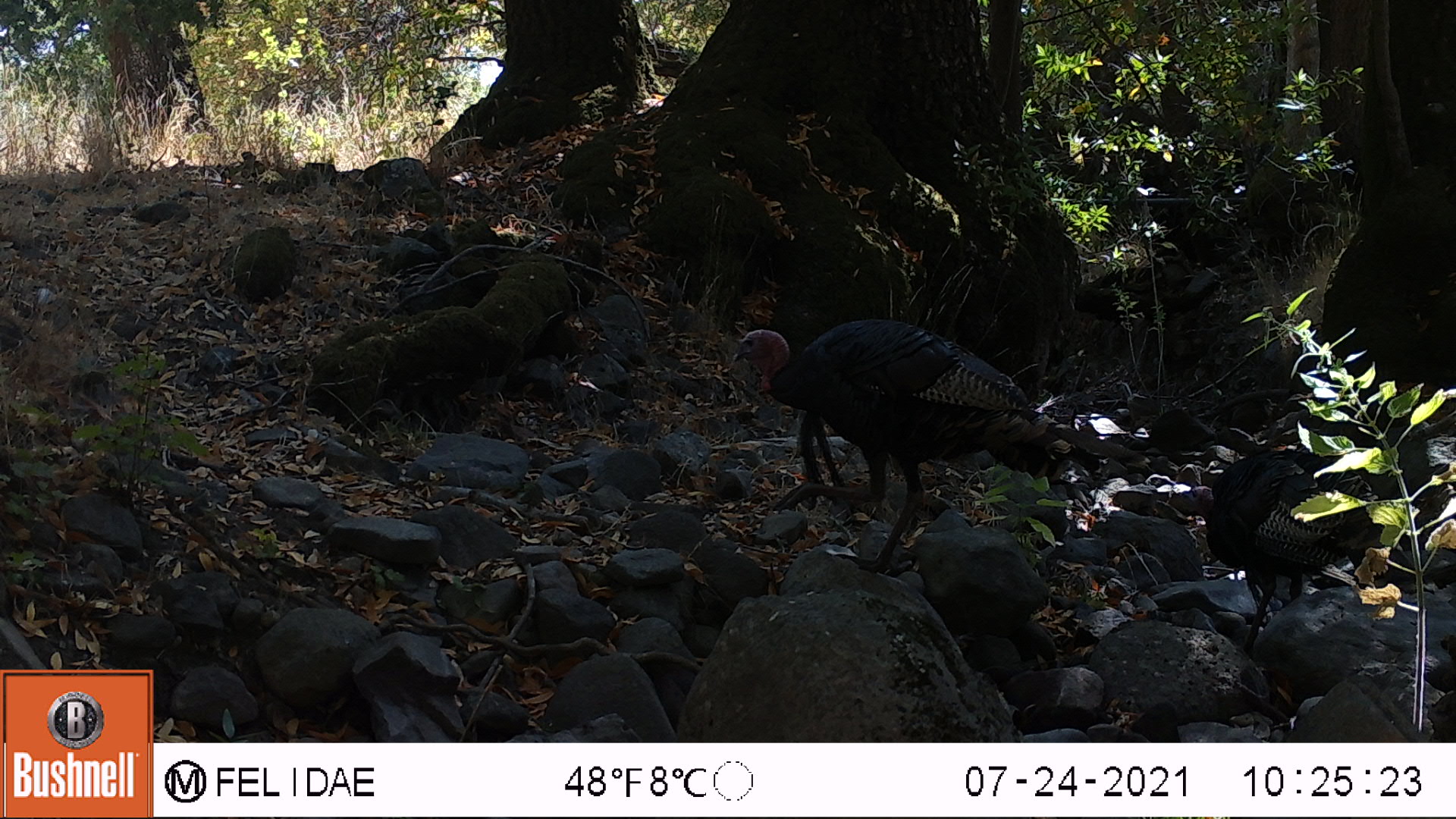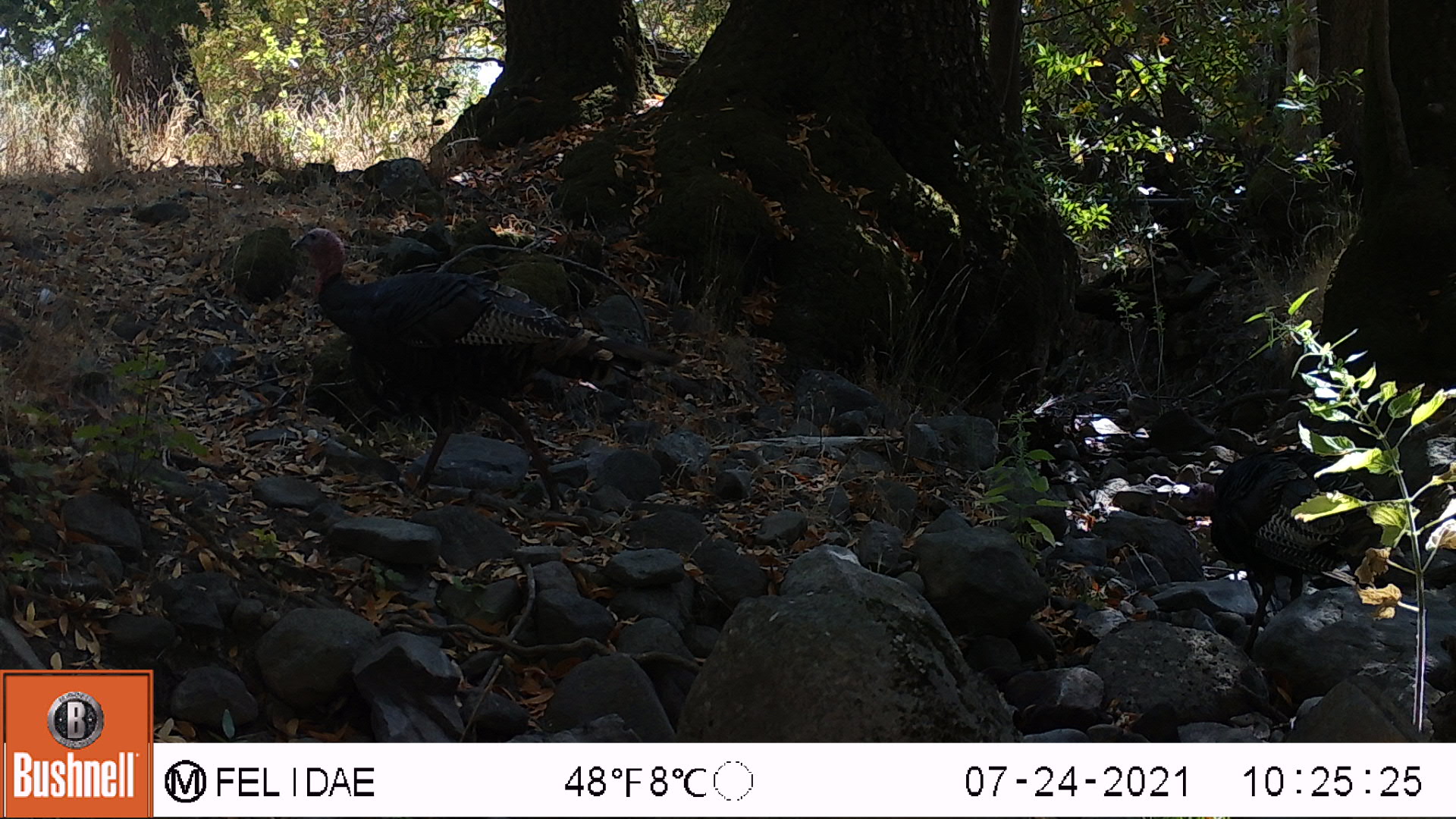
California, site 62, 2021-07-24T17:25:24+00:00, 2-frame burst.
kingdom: Animalia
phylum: Chordata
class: Aves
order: Galliformes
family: Phasianidae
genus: Meleagris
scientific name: Meleagris gallopavo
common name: turkey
Turkey (Meleagris gallopavo).